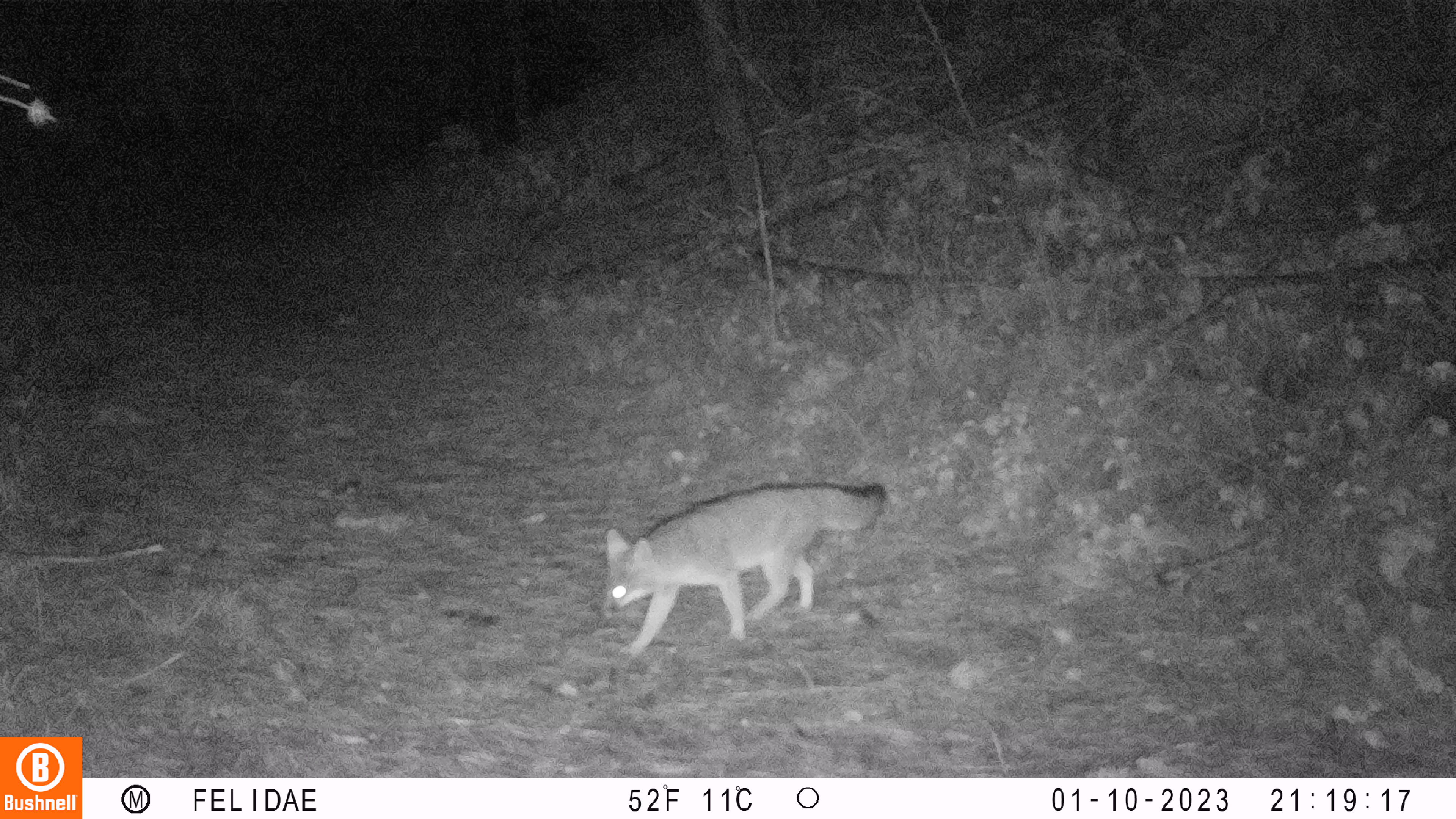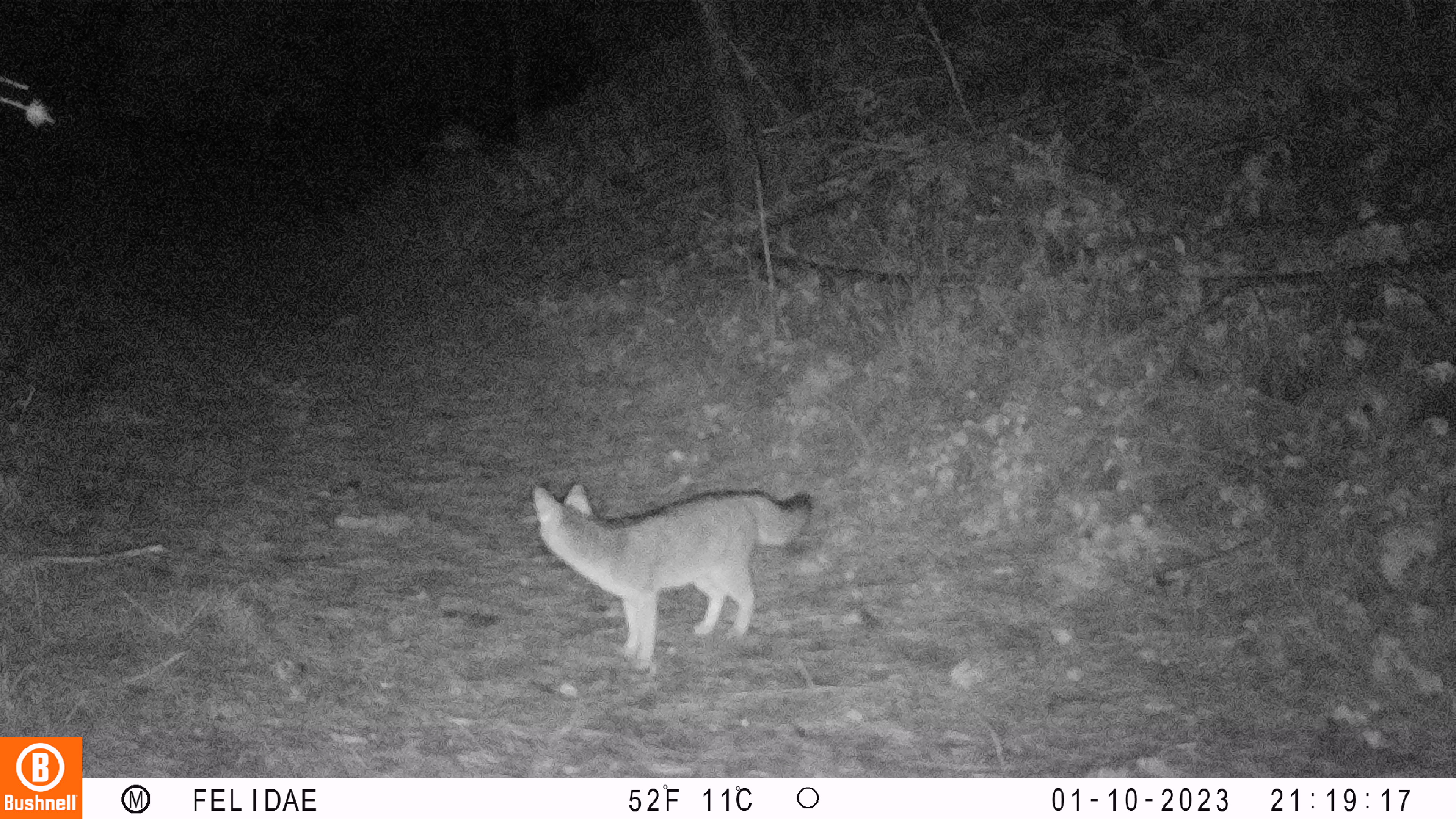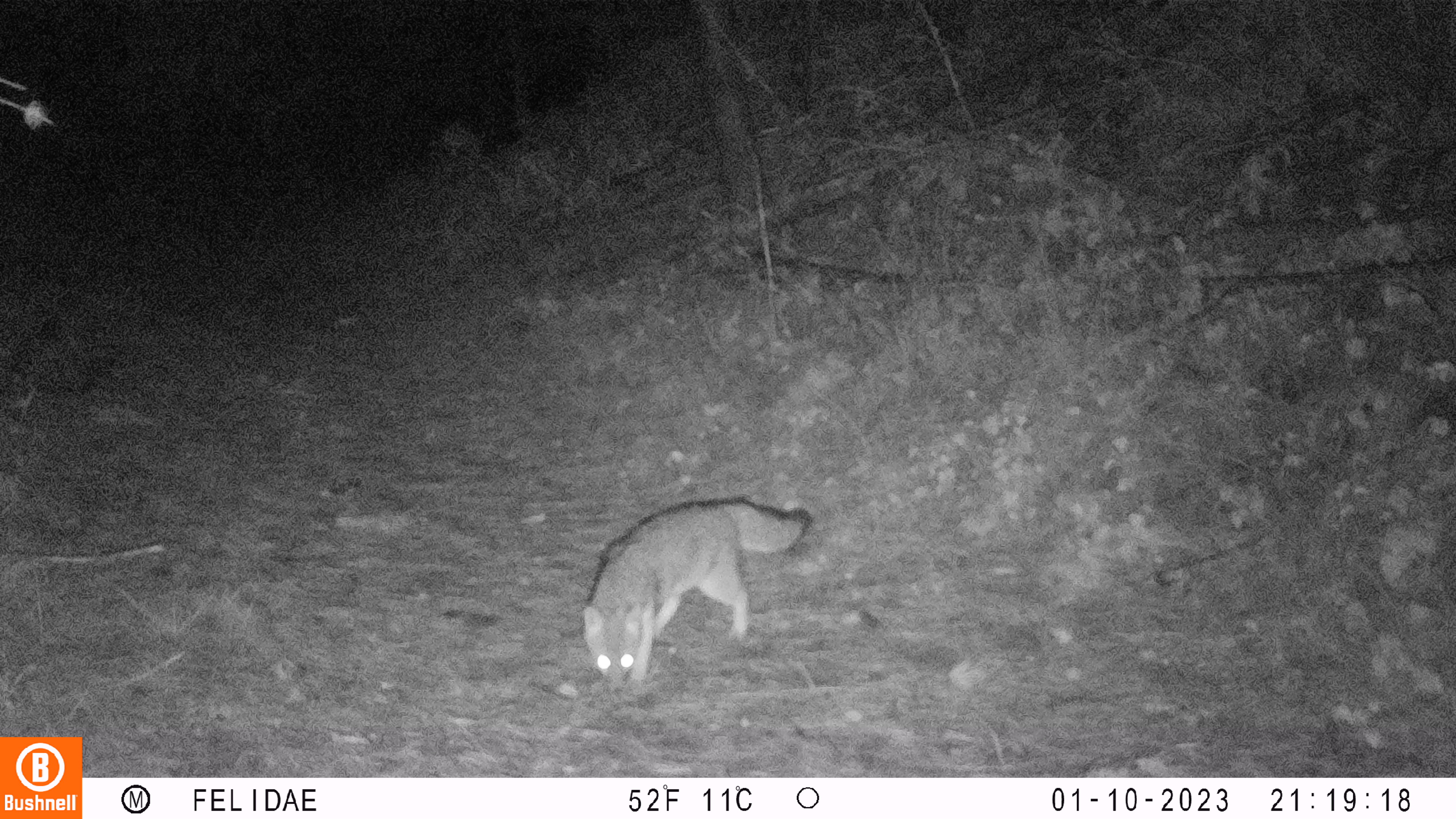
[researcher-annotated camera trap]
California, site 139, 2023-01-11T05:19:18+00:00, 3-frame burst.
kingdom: Animalia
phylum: Chordata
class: Mammalia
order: Carnivora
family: Canidae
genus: Urocyon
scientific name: Urocyon cinereoargenteus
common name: gray fox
Gray fox (Urocyon cinereoargenteus).